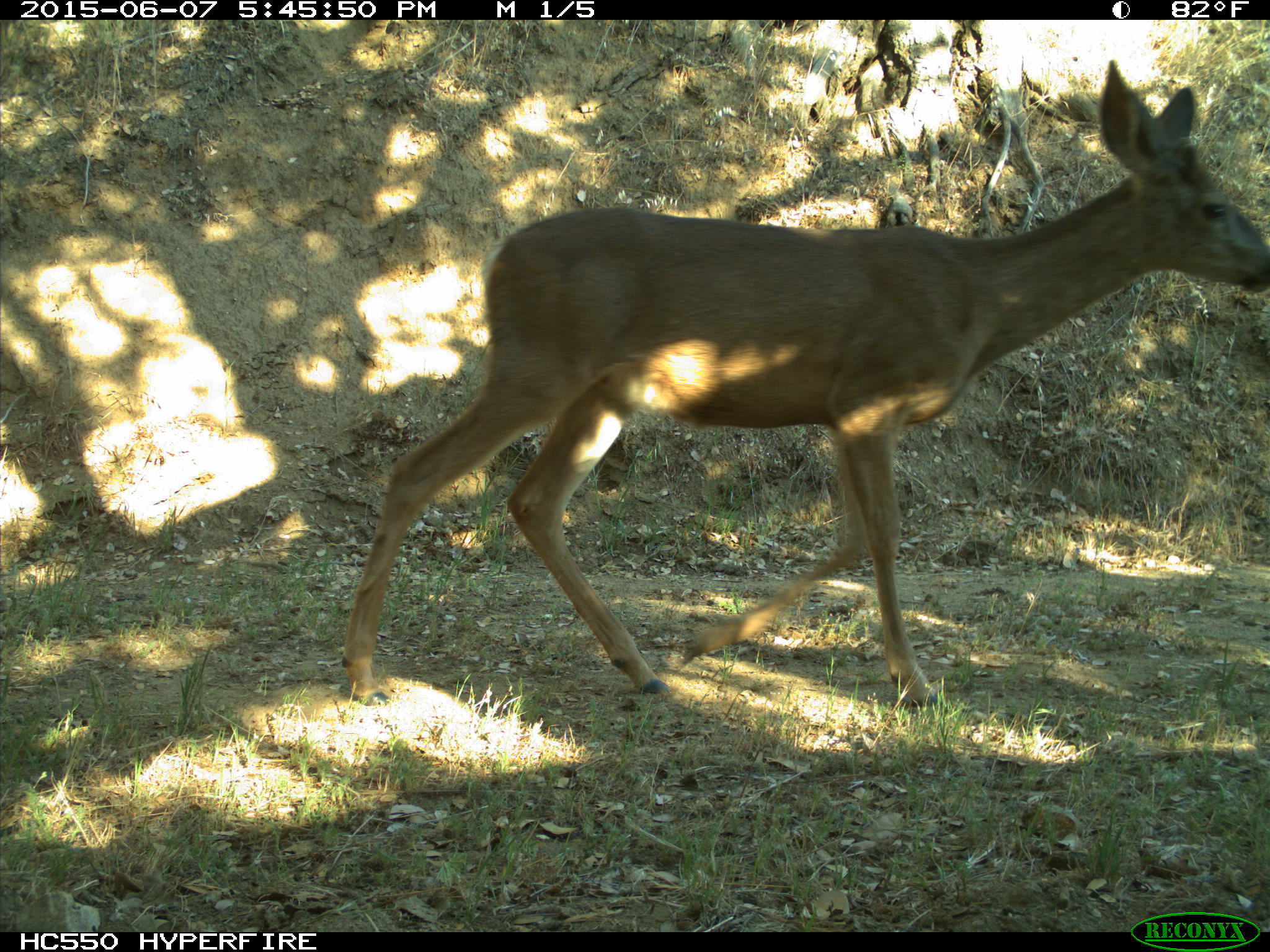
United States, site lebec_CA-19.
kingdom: Animalia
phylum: Chordata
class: Mammalia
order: Artiodactyla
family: Cervidae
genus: Odocoileus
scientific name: Odocoileus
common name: deer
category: unidentified deer